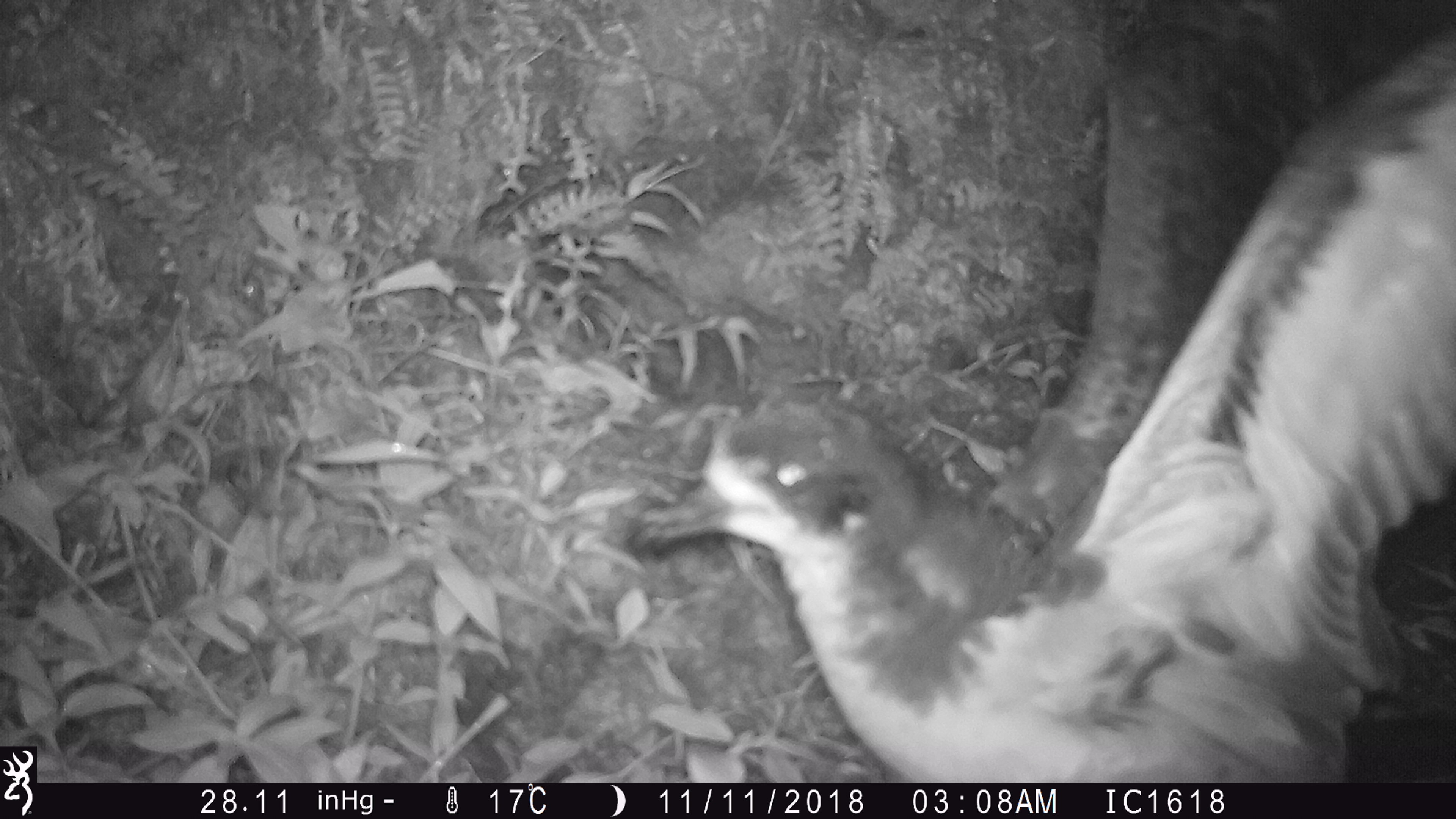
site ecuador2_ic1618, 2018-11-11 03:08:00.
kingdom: Animalia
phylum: Chordata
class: Aves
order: Procellariiformes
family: Procellariidae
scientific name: Procellariidae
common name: petrel chick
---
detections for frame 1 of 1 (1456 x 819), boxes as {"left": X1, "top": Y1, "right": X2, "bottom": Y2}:
petrel chick: {"left": 631, "top": 27, "right": 1456, "bottom": 772}